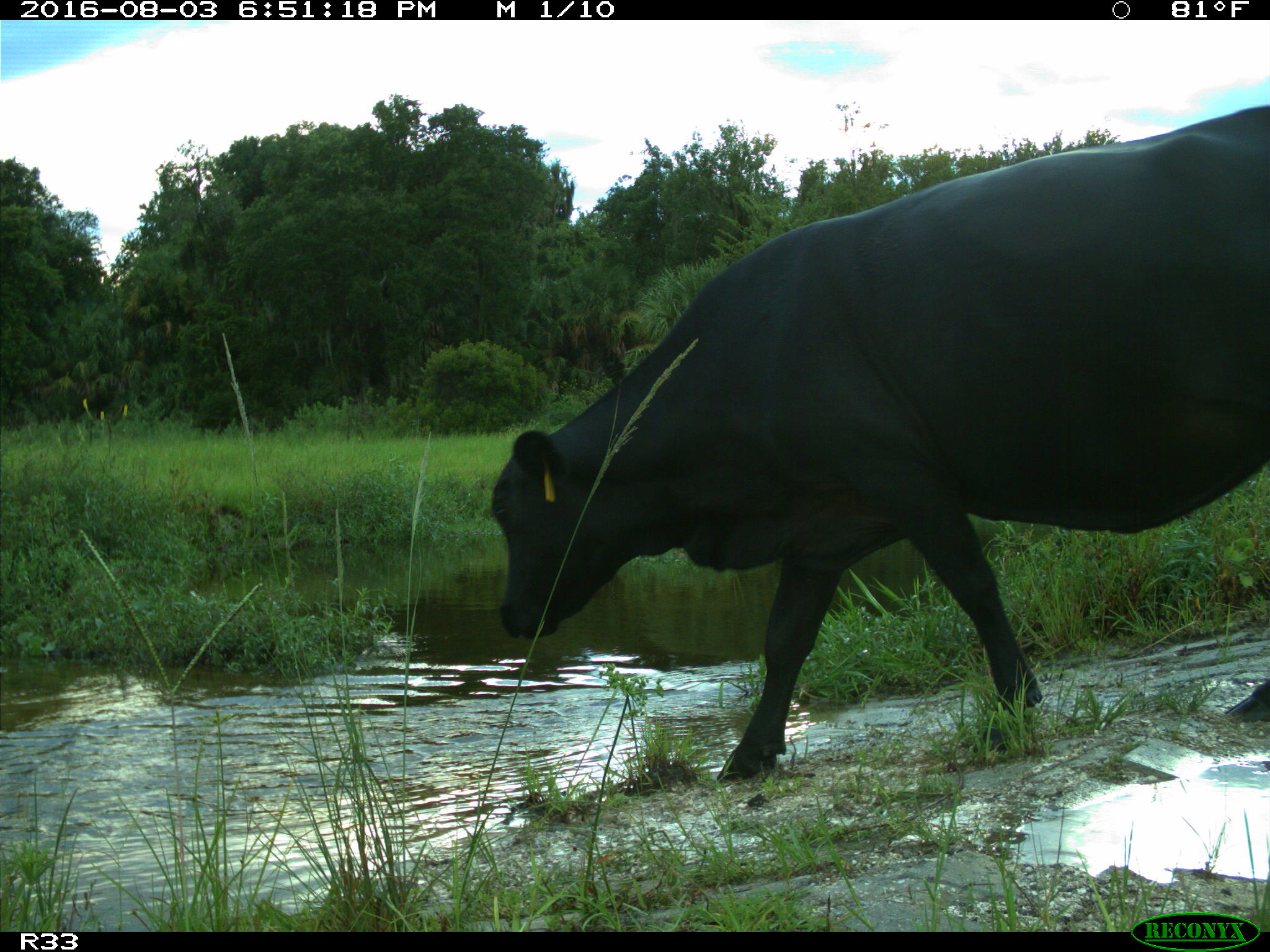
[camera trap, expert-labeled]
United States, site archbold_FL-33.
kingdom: Animalia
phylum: Chordata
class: Mammalia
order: Artiodactyla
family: Bovidae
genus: Bos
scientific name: Bos taurus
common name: domestic cow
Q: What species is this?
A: Bos taurus (domestic cow).